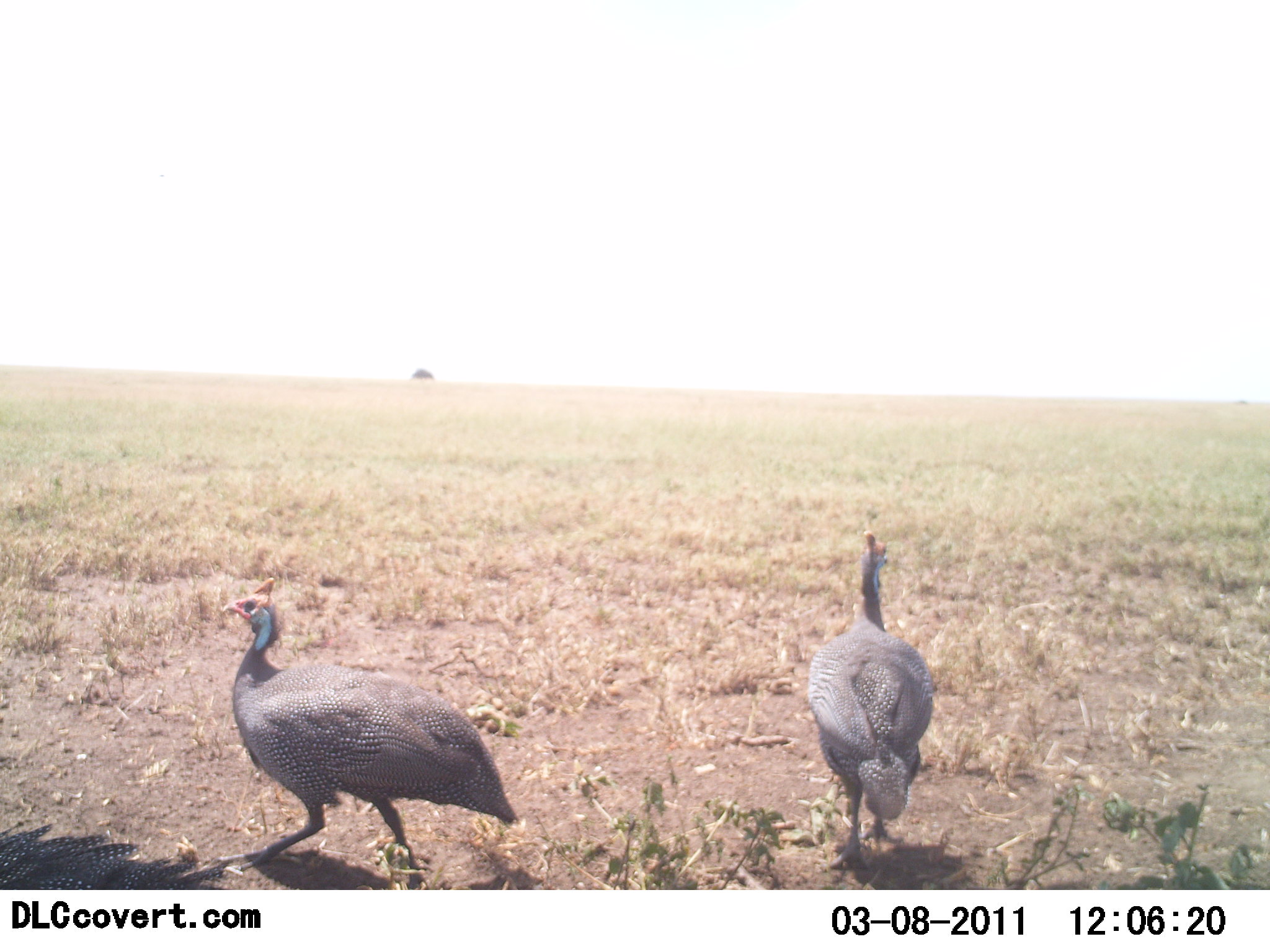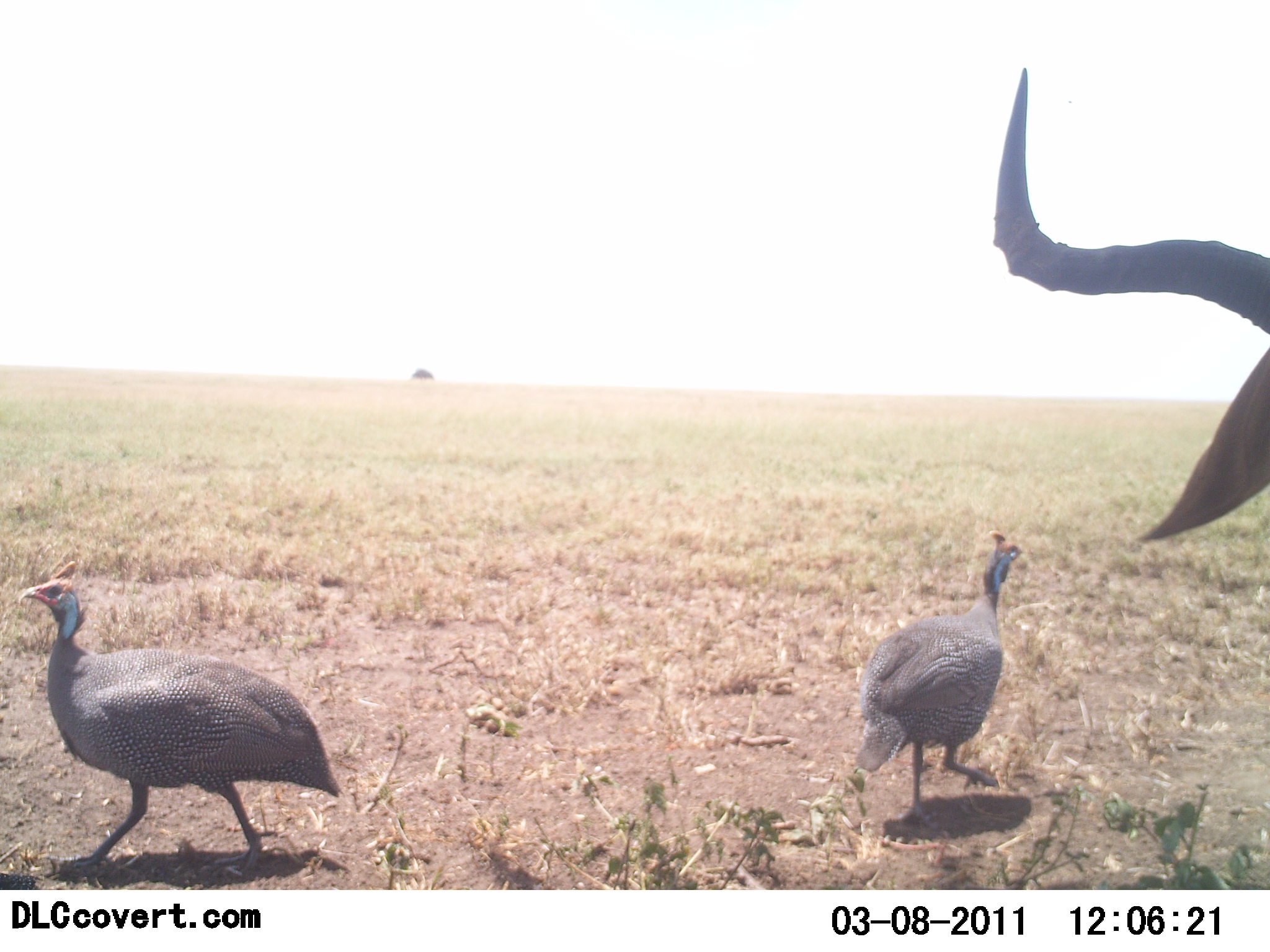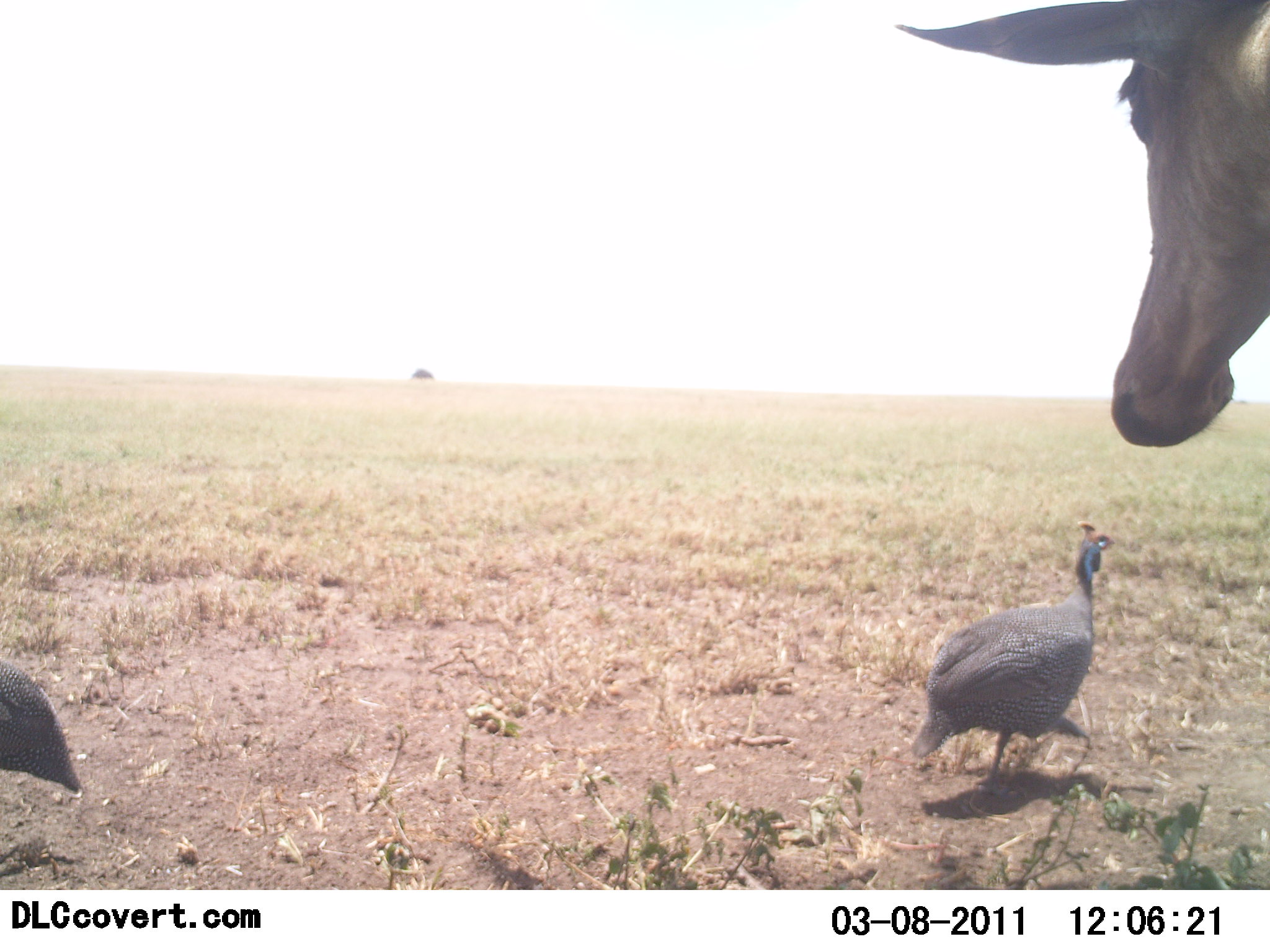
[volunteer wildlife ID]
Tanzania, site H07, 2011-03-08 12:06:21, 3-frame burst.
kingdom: Animalia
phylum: Chordata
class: Aves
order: Galliformes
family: Numididae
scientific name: Numididae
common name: guinea fowl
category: guineafowl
Guineafowl (guinea fowl) (Numididae), count 2. Behavior (volunteer vote fractions): standing 20%, resting 0%, moving 84%, interacting 0%. Young present (vote fraction): 0%. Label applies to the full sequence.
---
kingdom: Animalia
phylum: Chordata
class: Mammalia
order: Artiodactyla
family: Bovidae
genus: Alcelaphus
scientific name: Alcelaphus buselaphus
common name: hartebeest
Hartebeest (Alcelaphus buselaphus), count 1. Behavior (volunteer vote fractions): standing 100%, resting 0%, moving 0%, interacting 0%. Young present (vote fraction): 0%. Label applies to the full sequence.